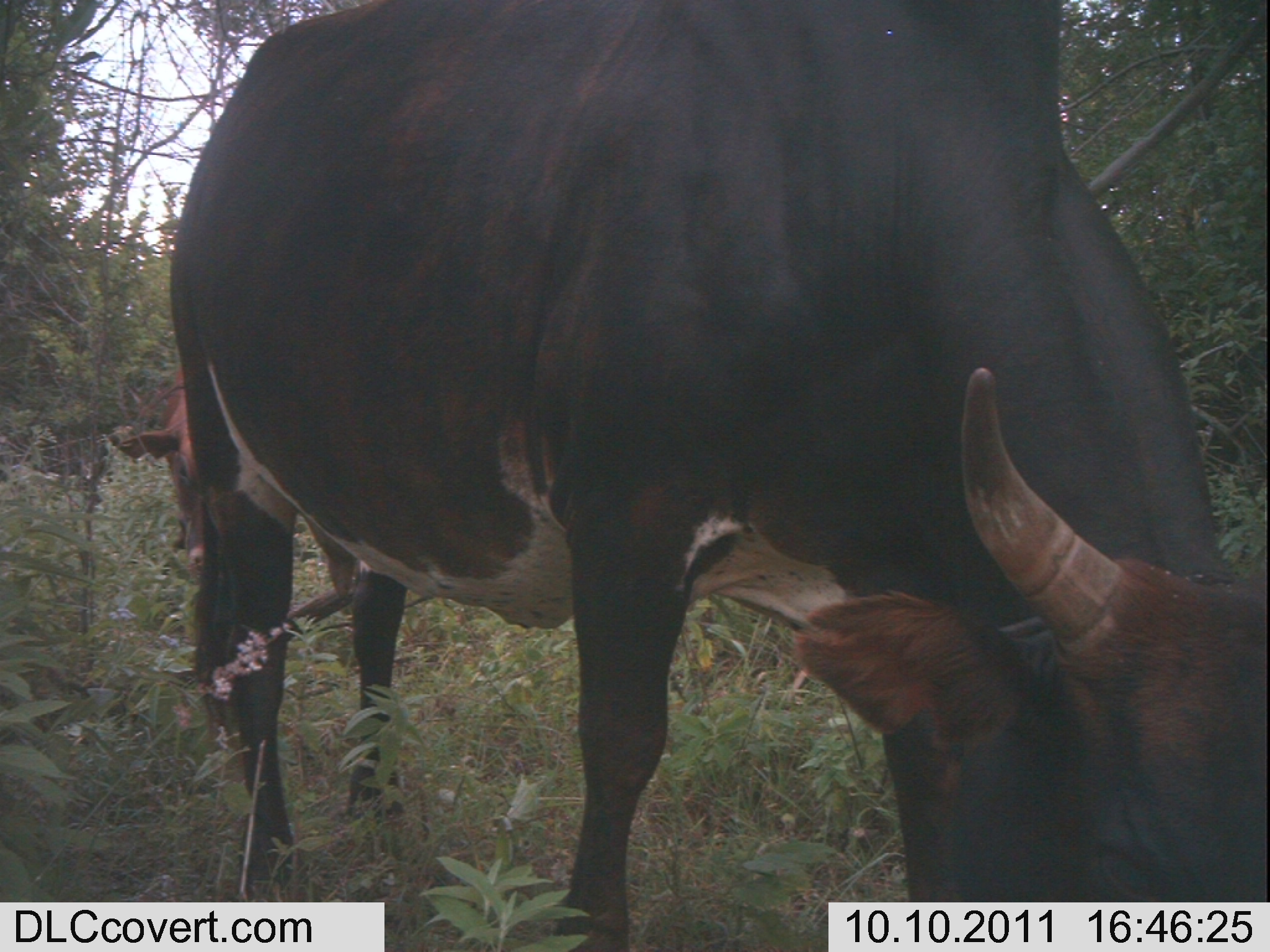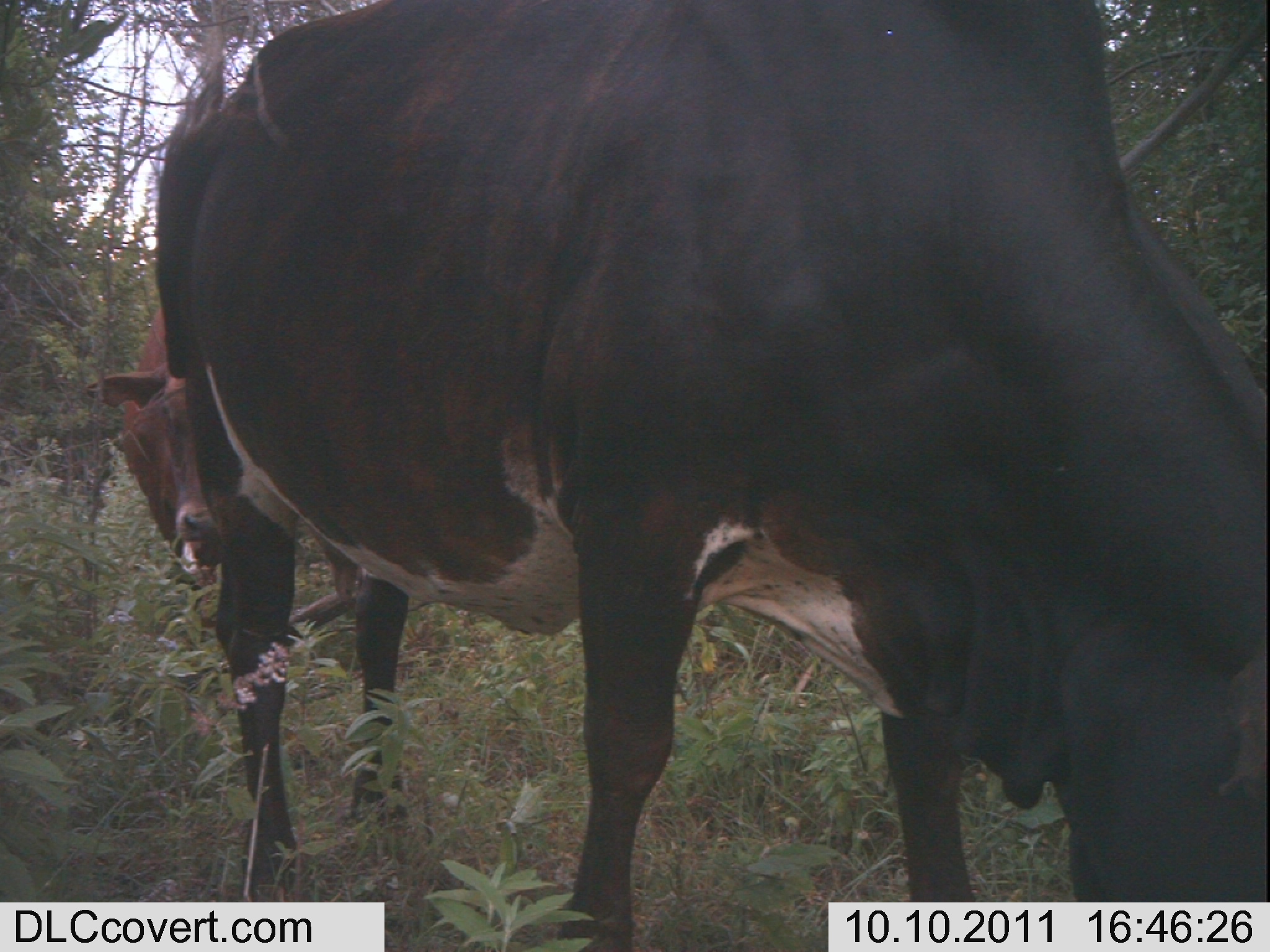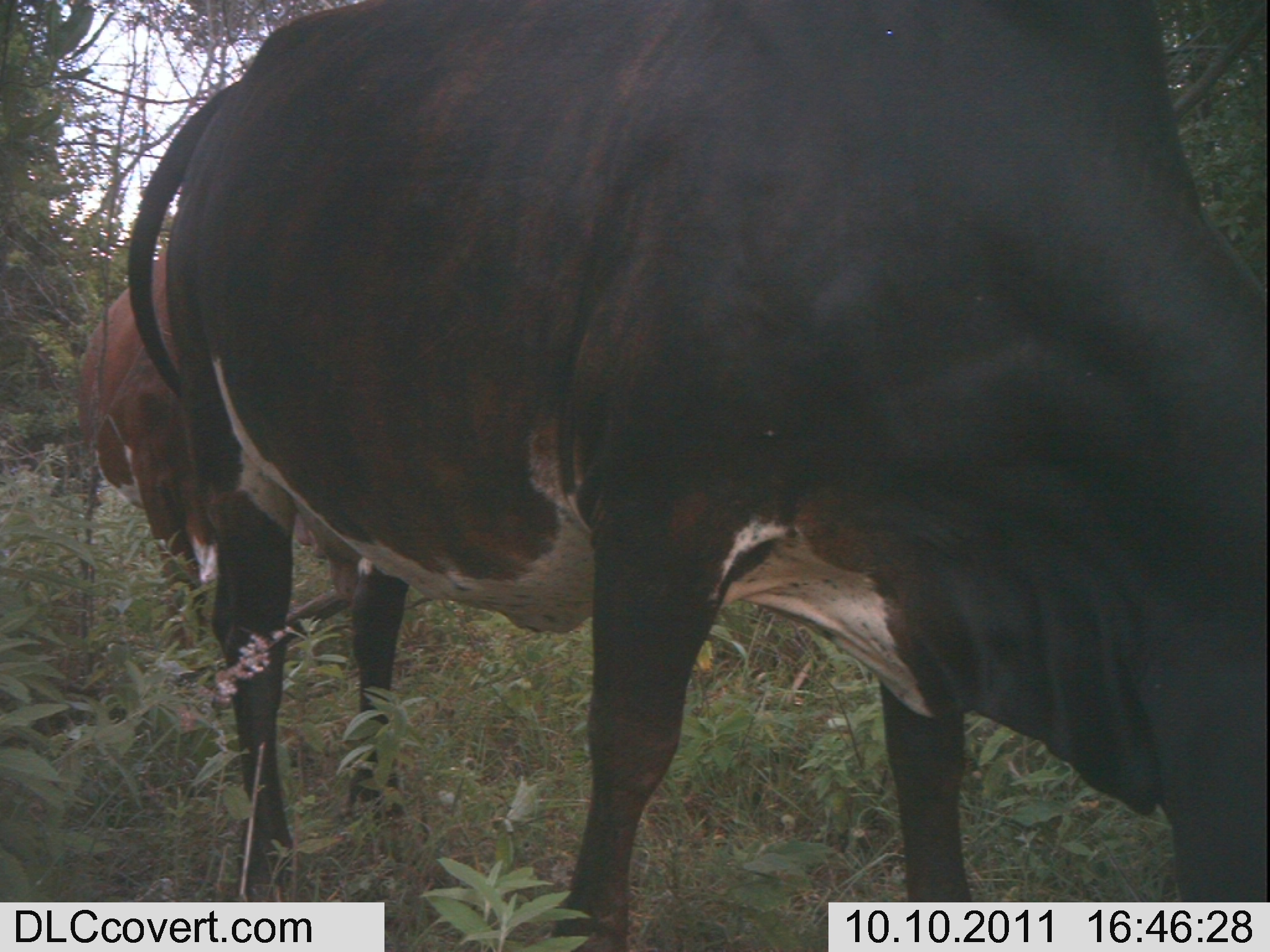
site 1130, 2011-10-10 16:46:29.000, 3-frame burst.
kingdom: Animalia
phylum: Chordata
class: Mammalia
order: Artiodactyla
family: Bovidae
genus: Bos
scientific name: Bos taurus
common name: domestic cattle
Bos taurus (domestic cattle), count 2.